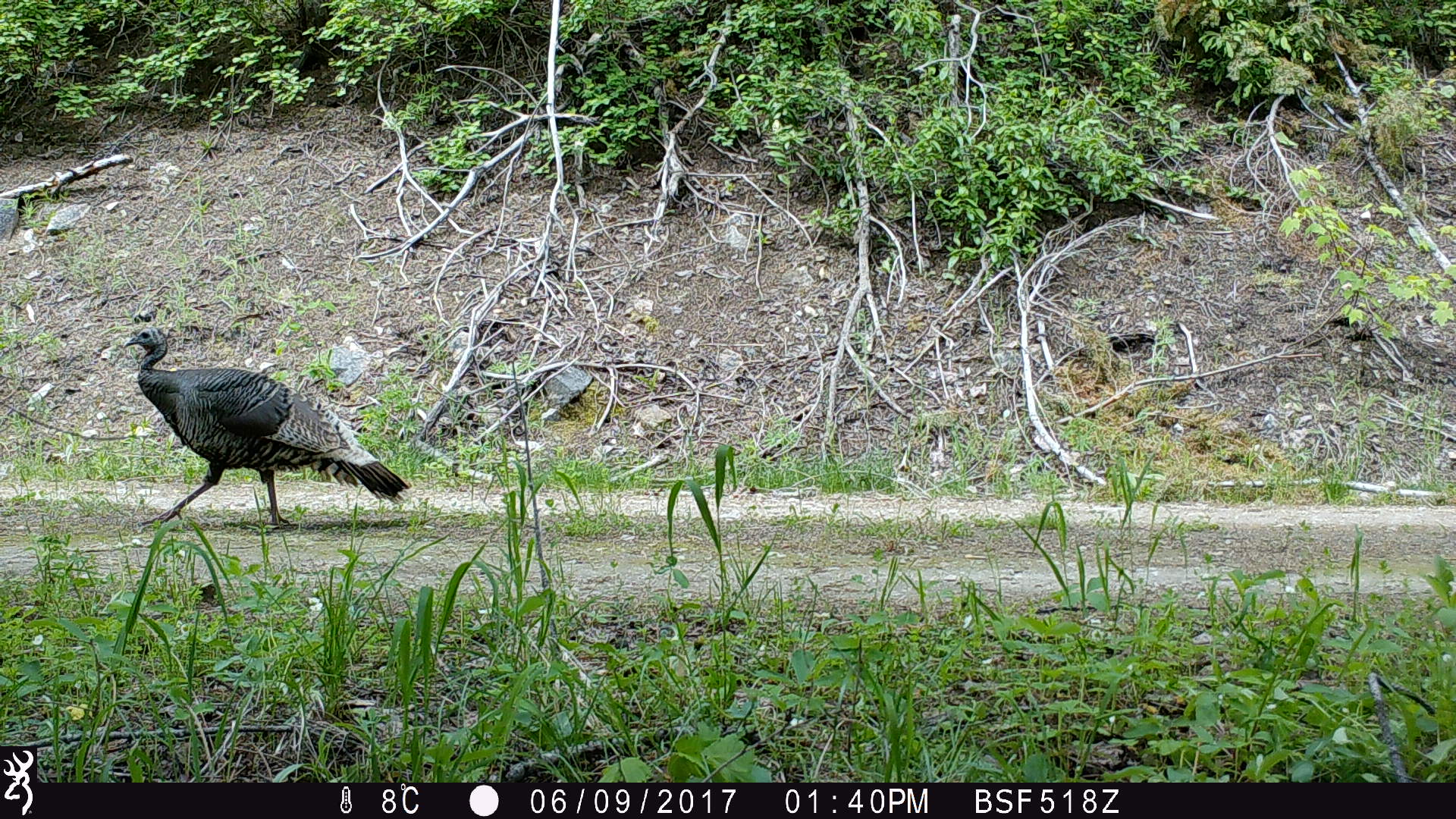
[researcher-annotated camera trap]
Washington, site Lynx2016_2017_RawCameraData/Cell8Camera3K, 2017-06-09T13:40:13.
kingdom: Animalia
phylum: Chordata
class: Aves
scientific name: Aves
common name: birds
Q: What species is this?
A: Aves (birds).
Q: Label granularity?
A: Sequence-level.